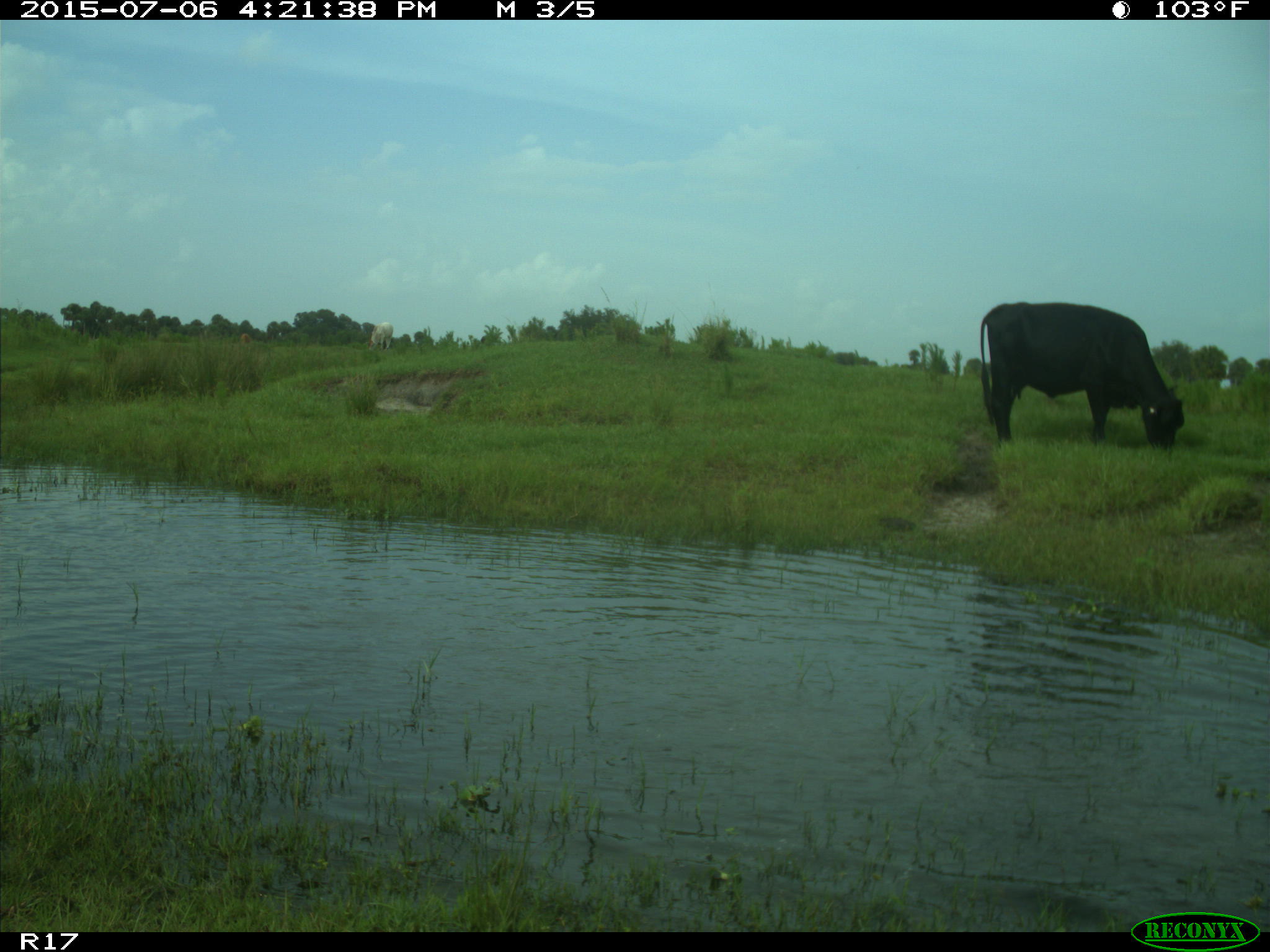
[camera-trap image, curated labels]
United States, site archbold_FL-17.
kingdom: Animalia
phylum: Chordata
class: Mammalia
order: Artiodactyla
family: Bovidae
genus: Bos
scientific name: Bos taurus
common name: domestic cow